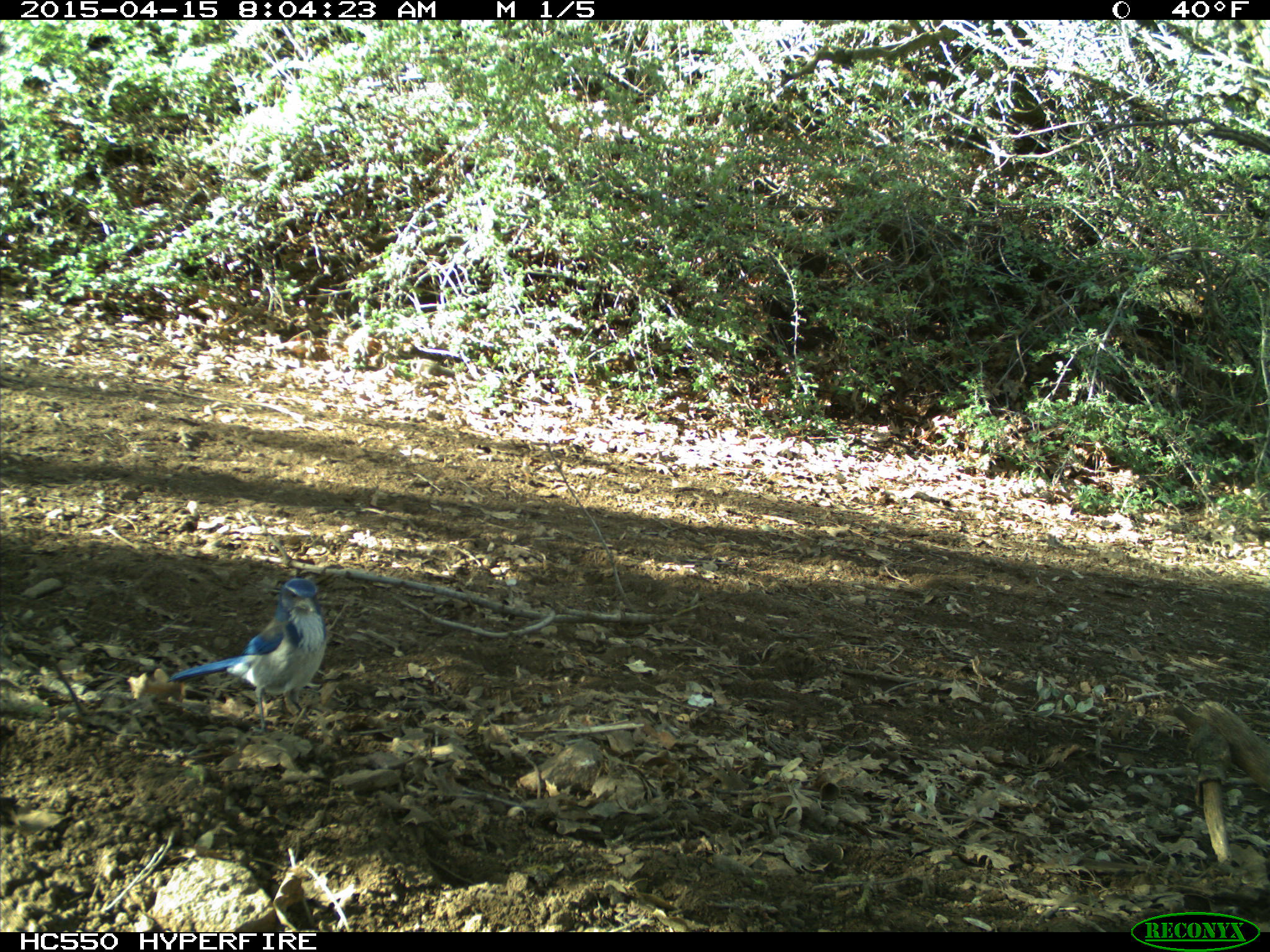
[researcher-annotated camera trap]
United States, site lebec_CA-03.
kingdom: Animalia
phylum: Chordata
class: Aves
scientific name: Aves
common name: birds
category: unidentified bird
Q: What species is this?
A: Unidentified bird (birds) (Aves).